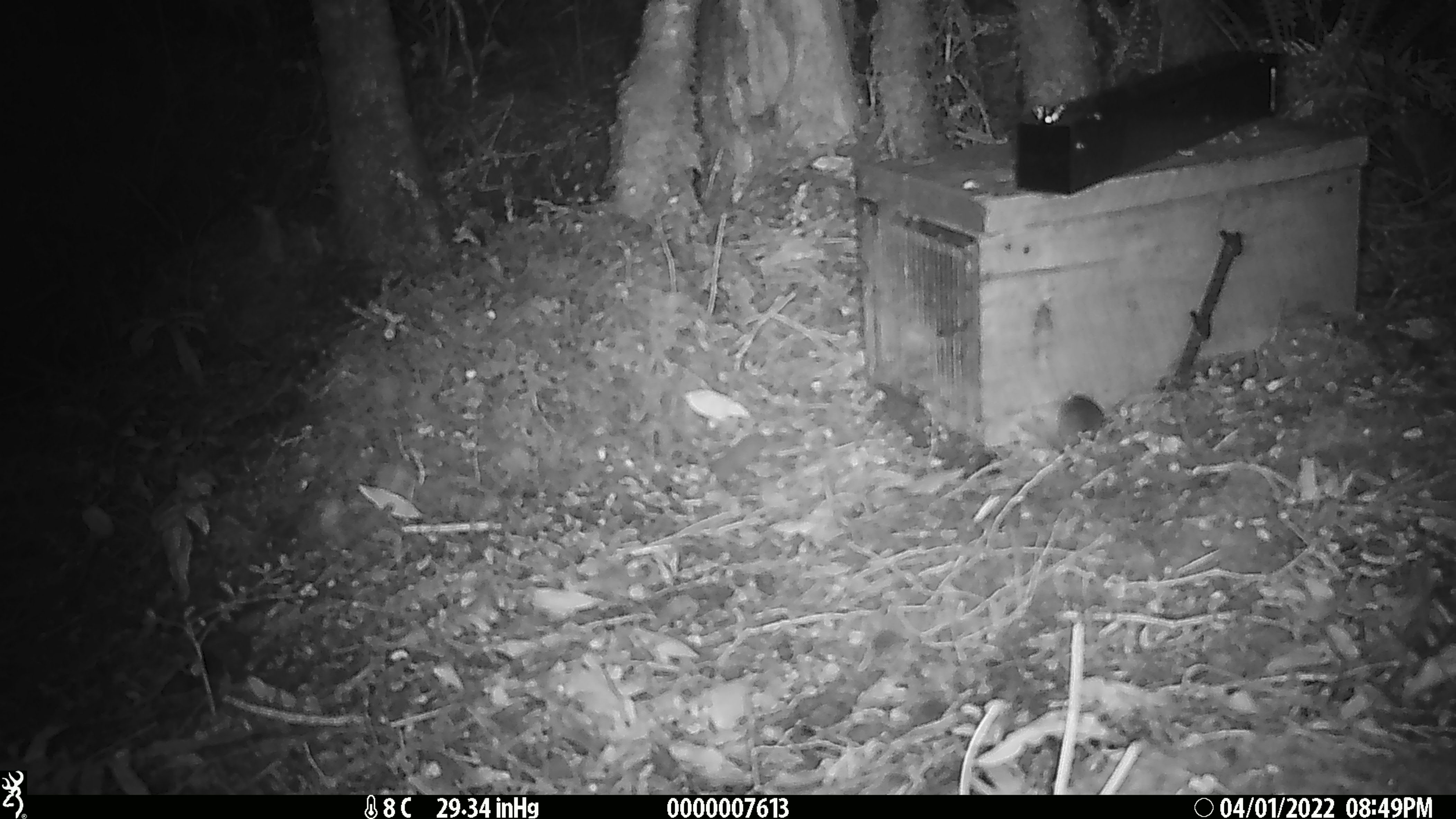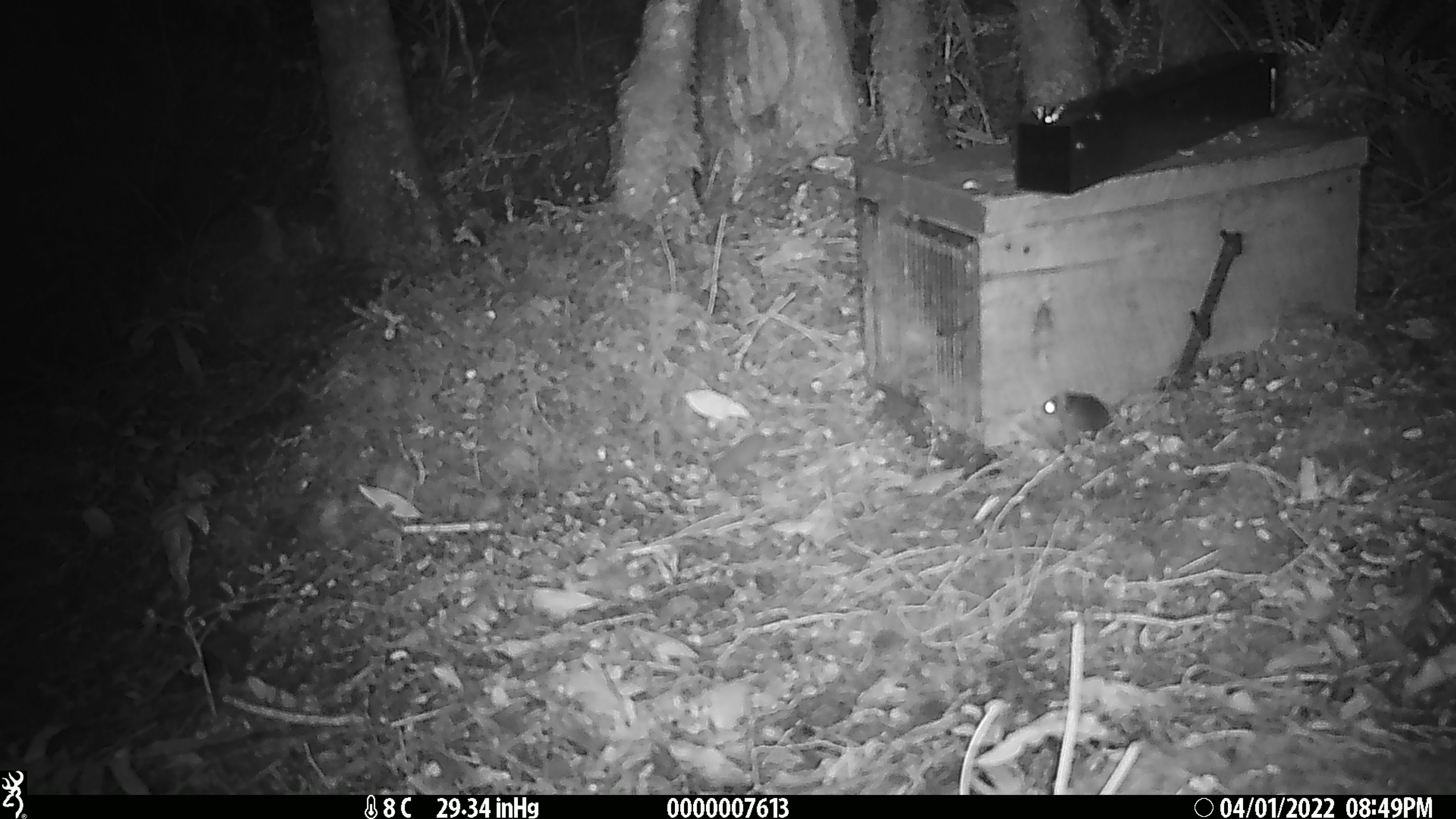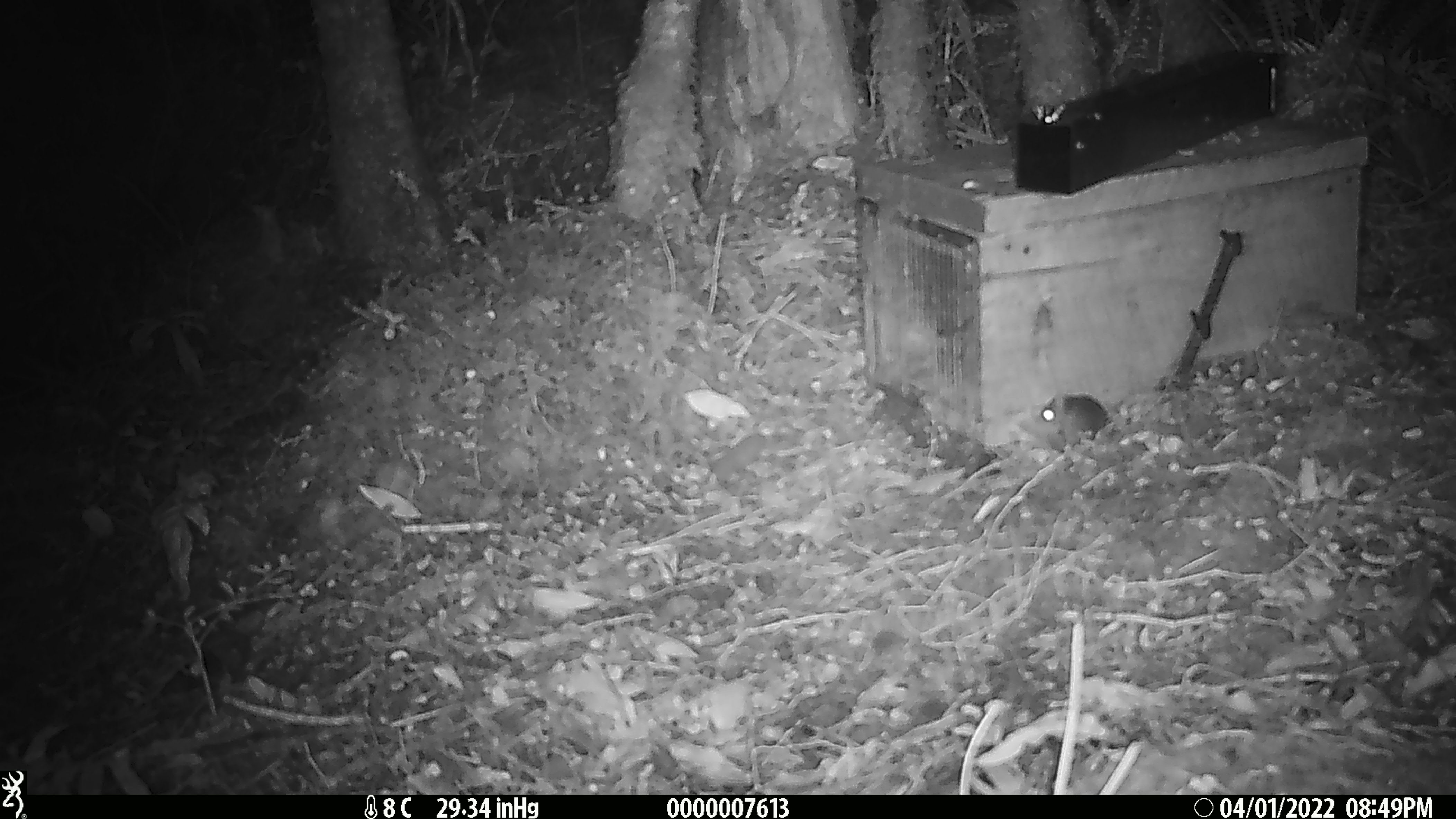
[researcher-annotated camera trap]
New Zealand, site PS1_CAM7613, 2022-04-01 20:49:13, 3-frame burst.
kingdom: Animalia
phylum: Chordata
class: Mammalia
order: Rodentia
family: Muridae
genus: Mus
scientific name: Mus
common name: mouse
Mouse (Mus).